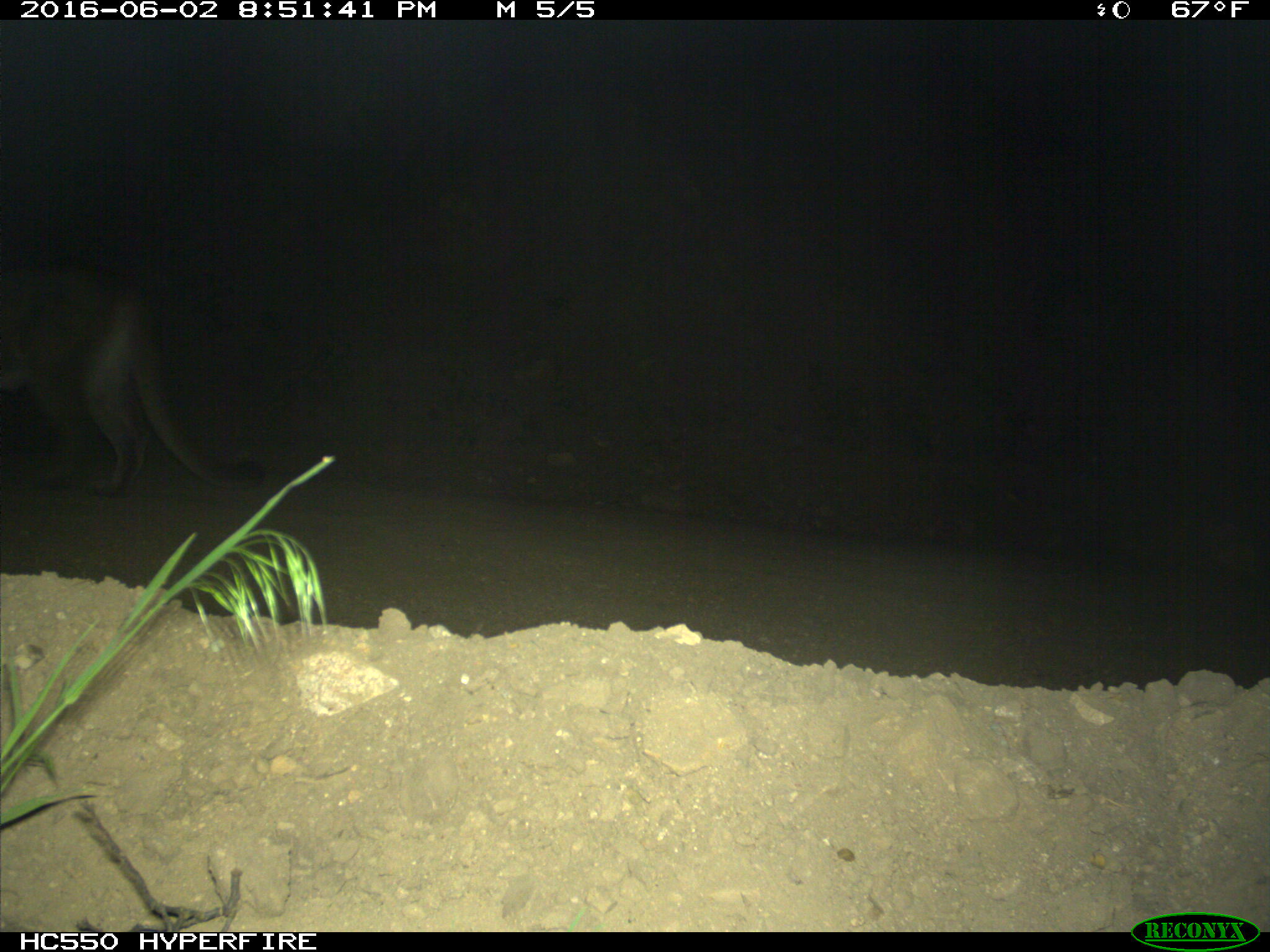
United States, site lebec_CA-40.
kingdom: Animalia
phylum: Chordata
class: Mammalia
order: Carnivora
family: Felidae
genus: Puma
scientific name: Puma concolor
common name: mountain lion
Puma concolor (mountain lion).